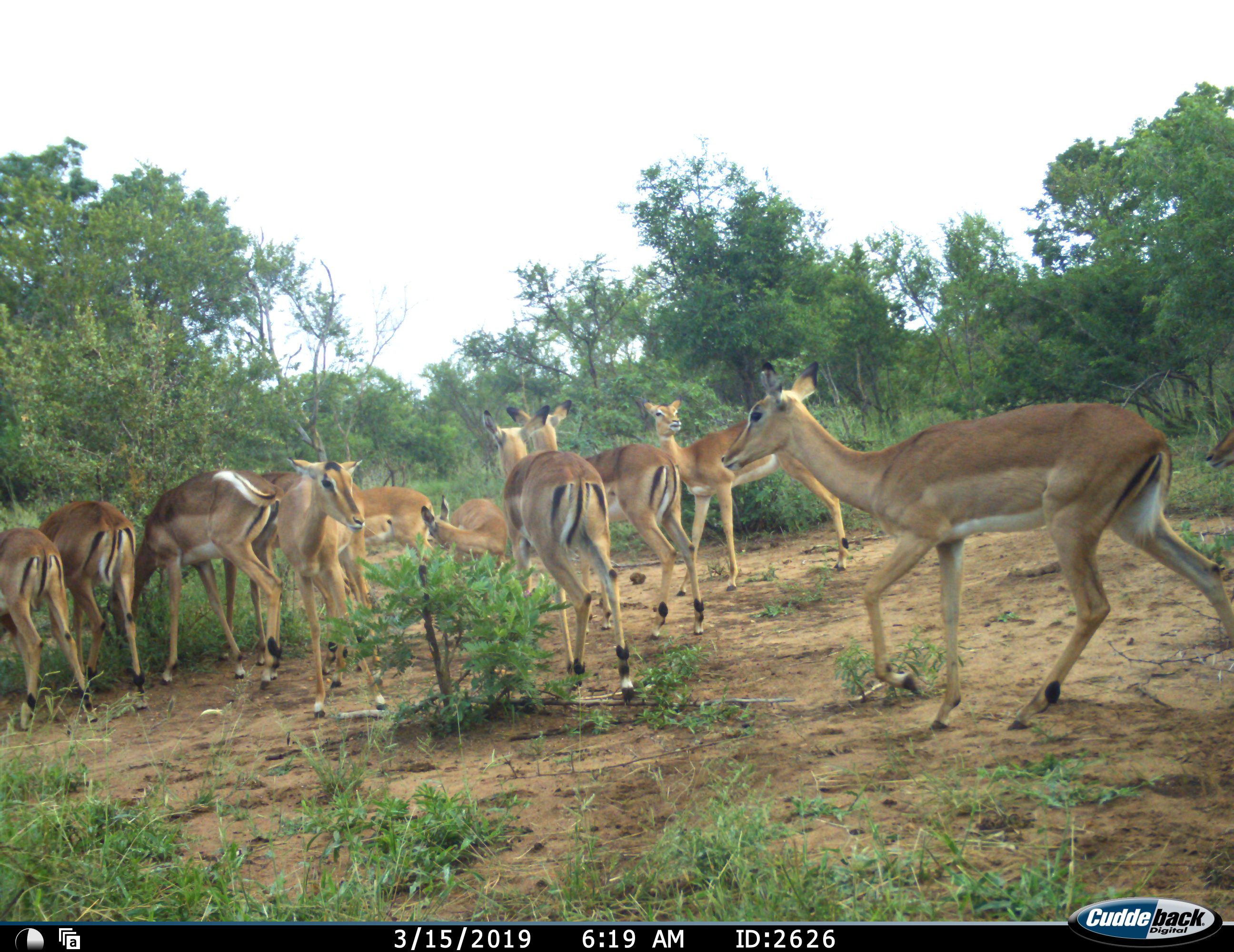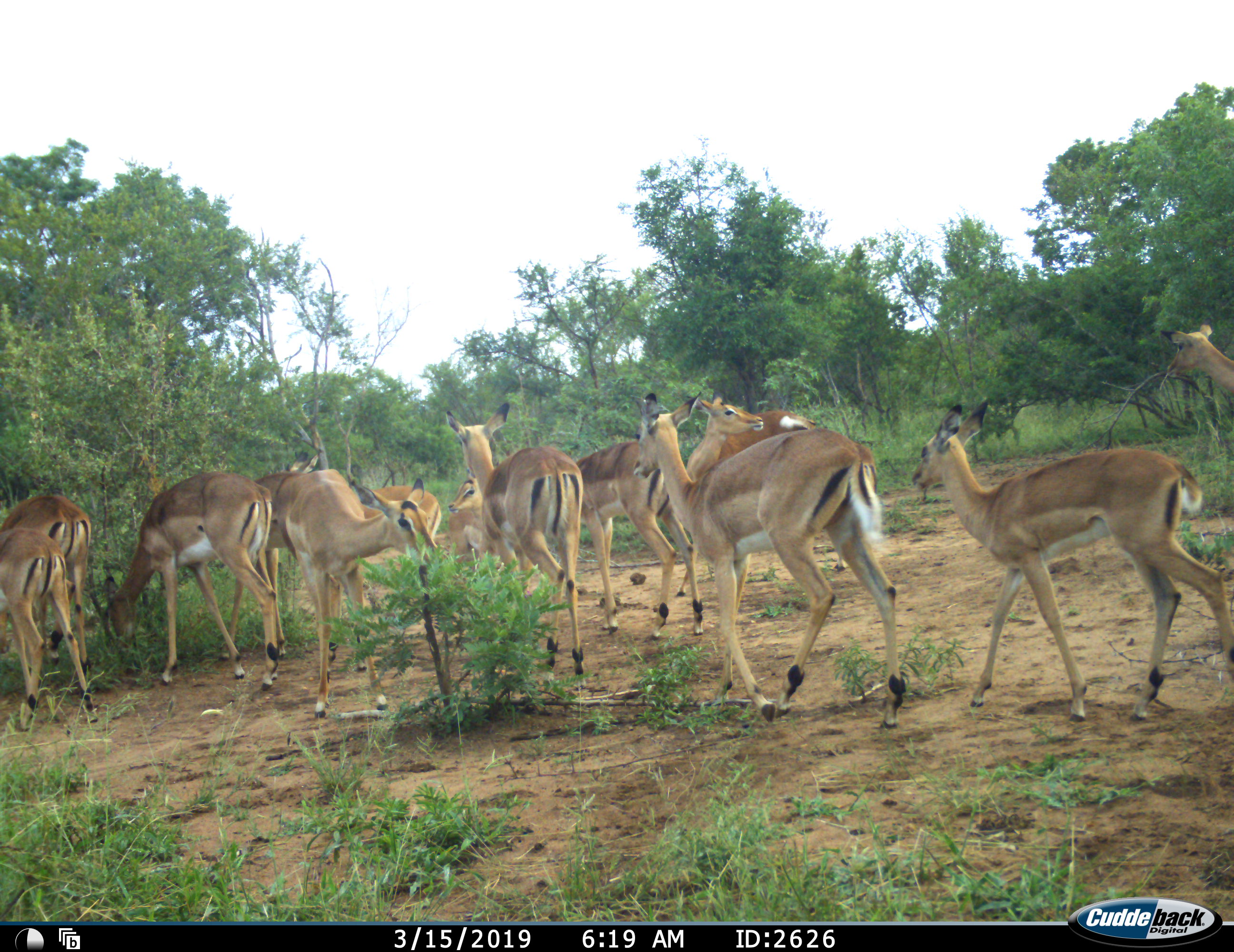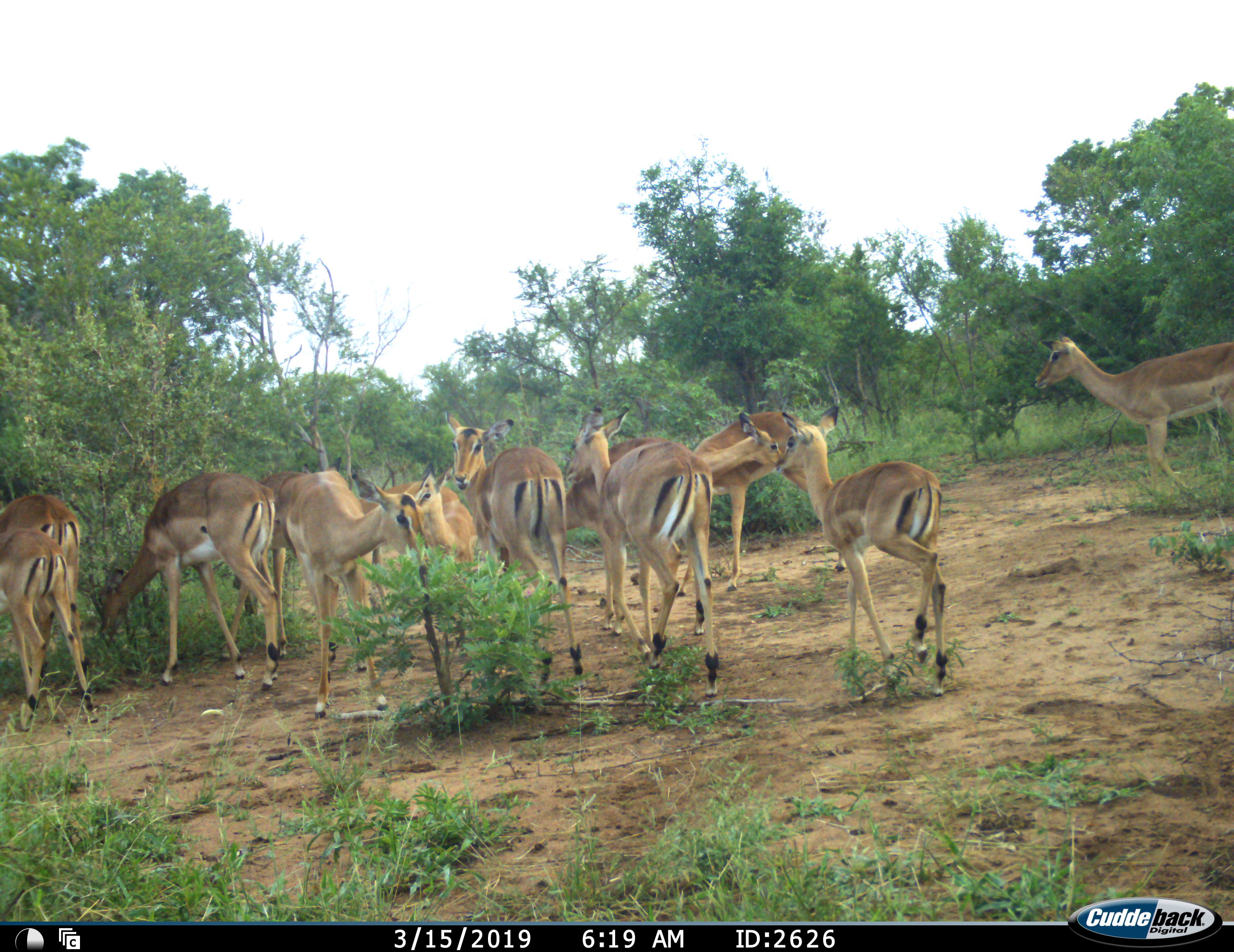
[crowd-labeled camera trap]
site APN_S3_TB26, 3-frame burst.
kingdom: Animalia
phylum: Chordata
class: Mammalia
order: Artiodactyla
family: Bovidae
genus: Aepyceros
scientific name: Aepyceros melampus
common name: impala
Impala (Aepyceros melampus), count 11-50. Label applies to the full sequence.